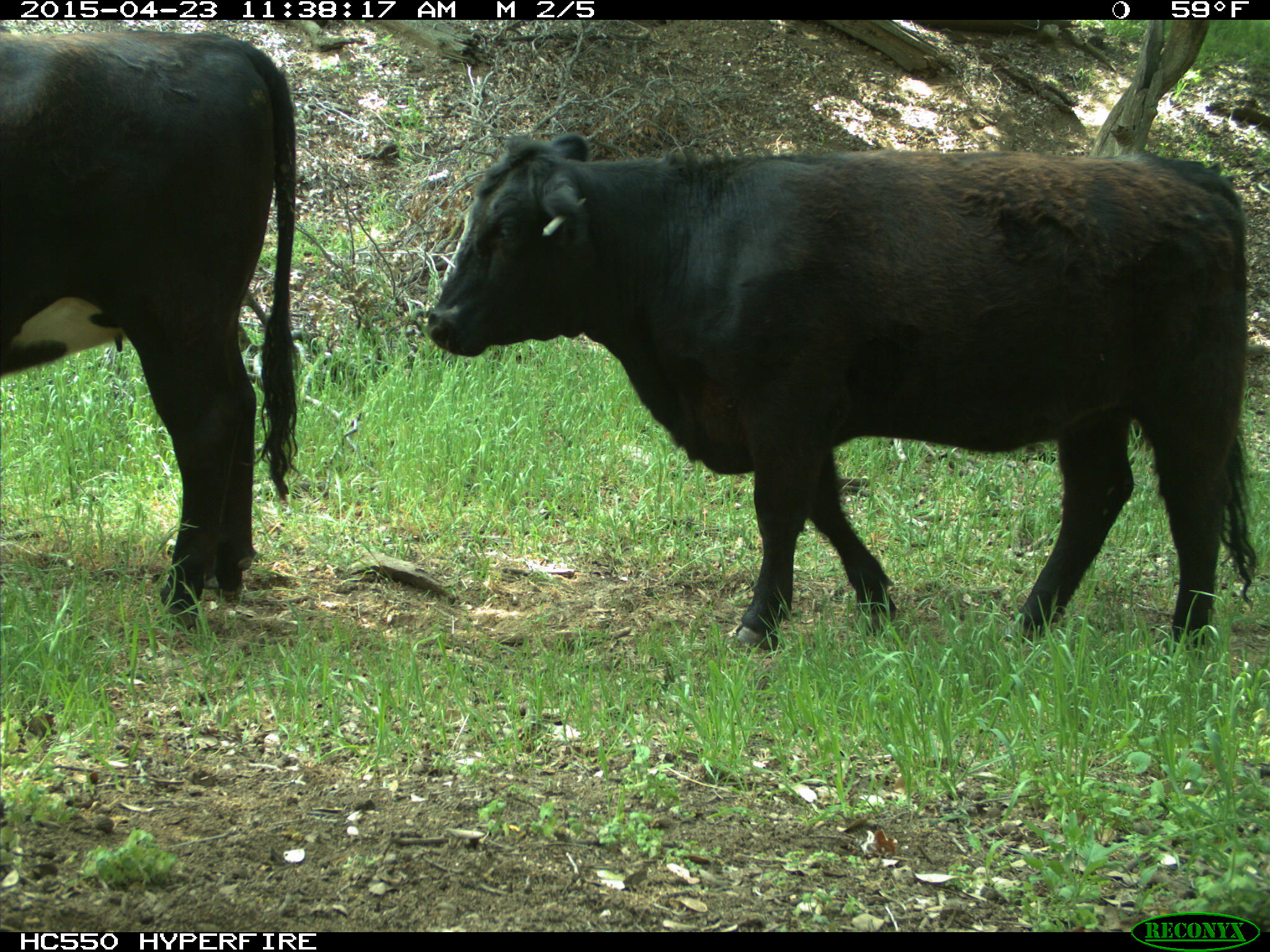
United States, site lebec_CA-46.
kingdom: Animalia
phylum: Chordata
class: Mammalia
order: Artiodactyla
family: Bovidae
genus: Bos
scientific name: Bos taurus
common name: domestic cow